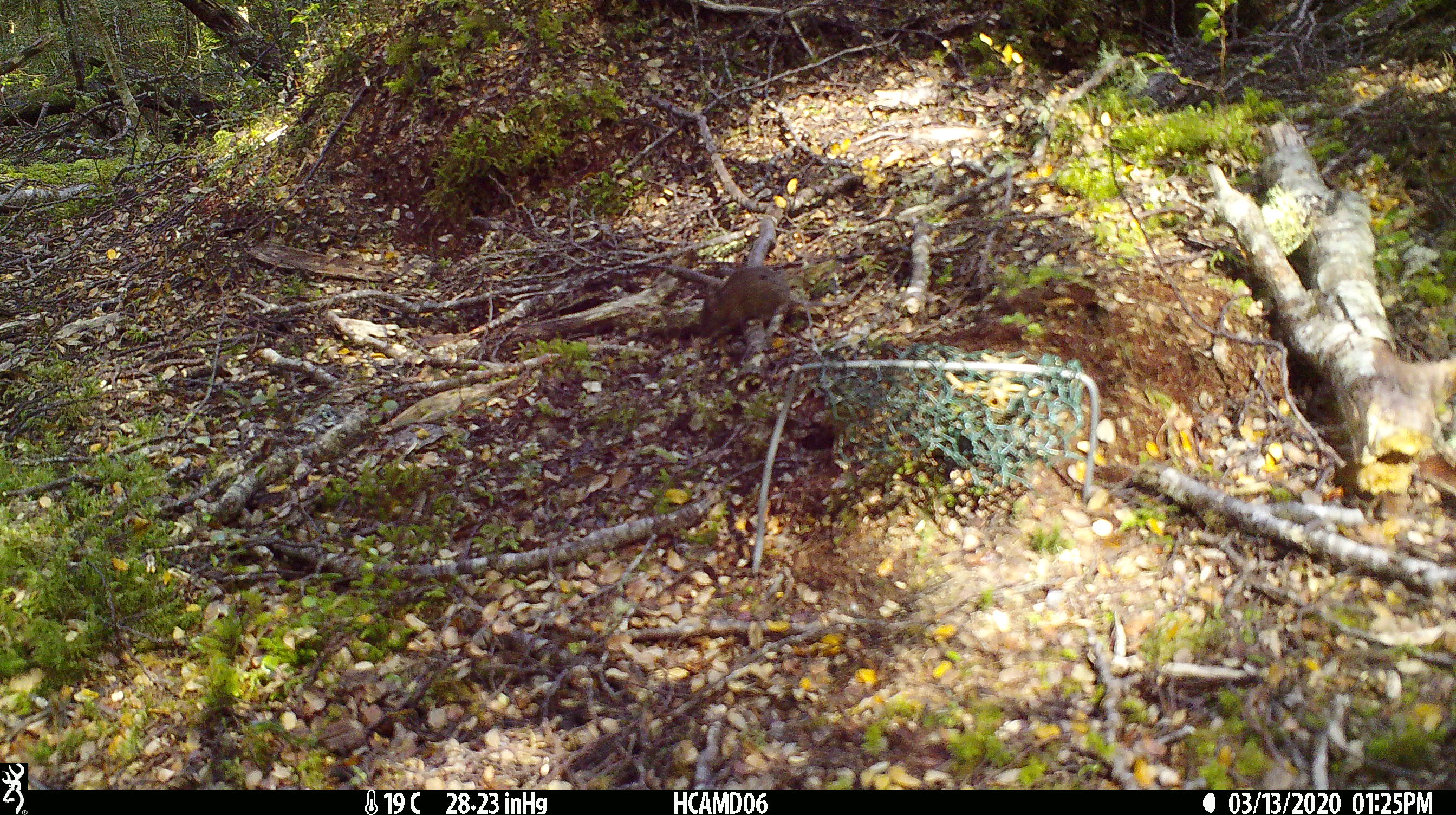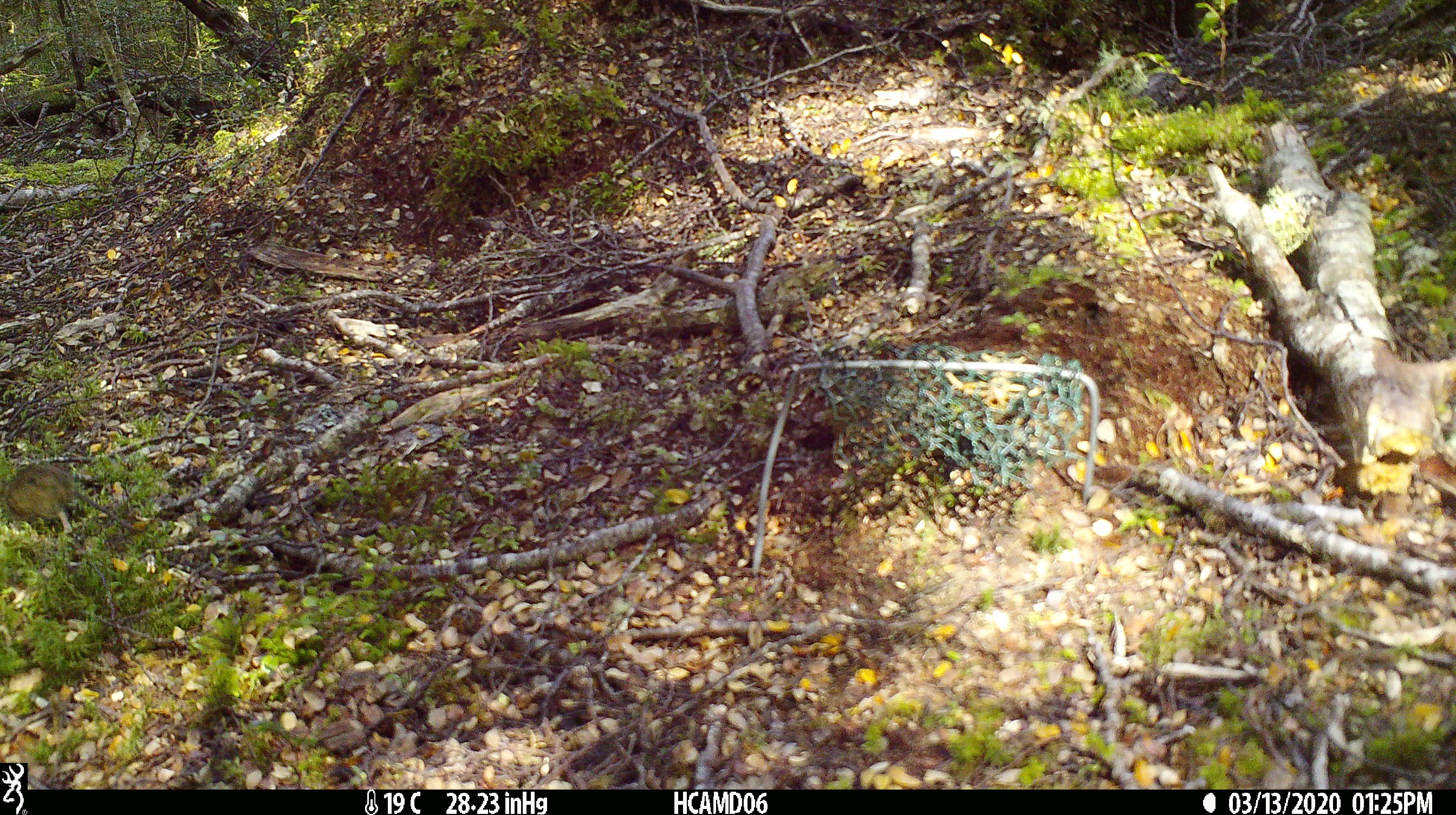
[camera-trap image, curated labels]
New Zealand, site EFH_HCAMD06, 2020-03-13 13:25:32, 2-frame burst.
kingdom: Animalia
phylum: Chordata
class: Mammalia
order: Rodentia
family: Muridae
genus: Mus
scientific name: Mus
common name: mouse